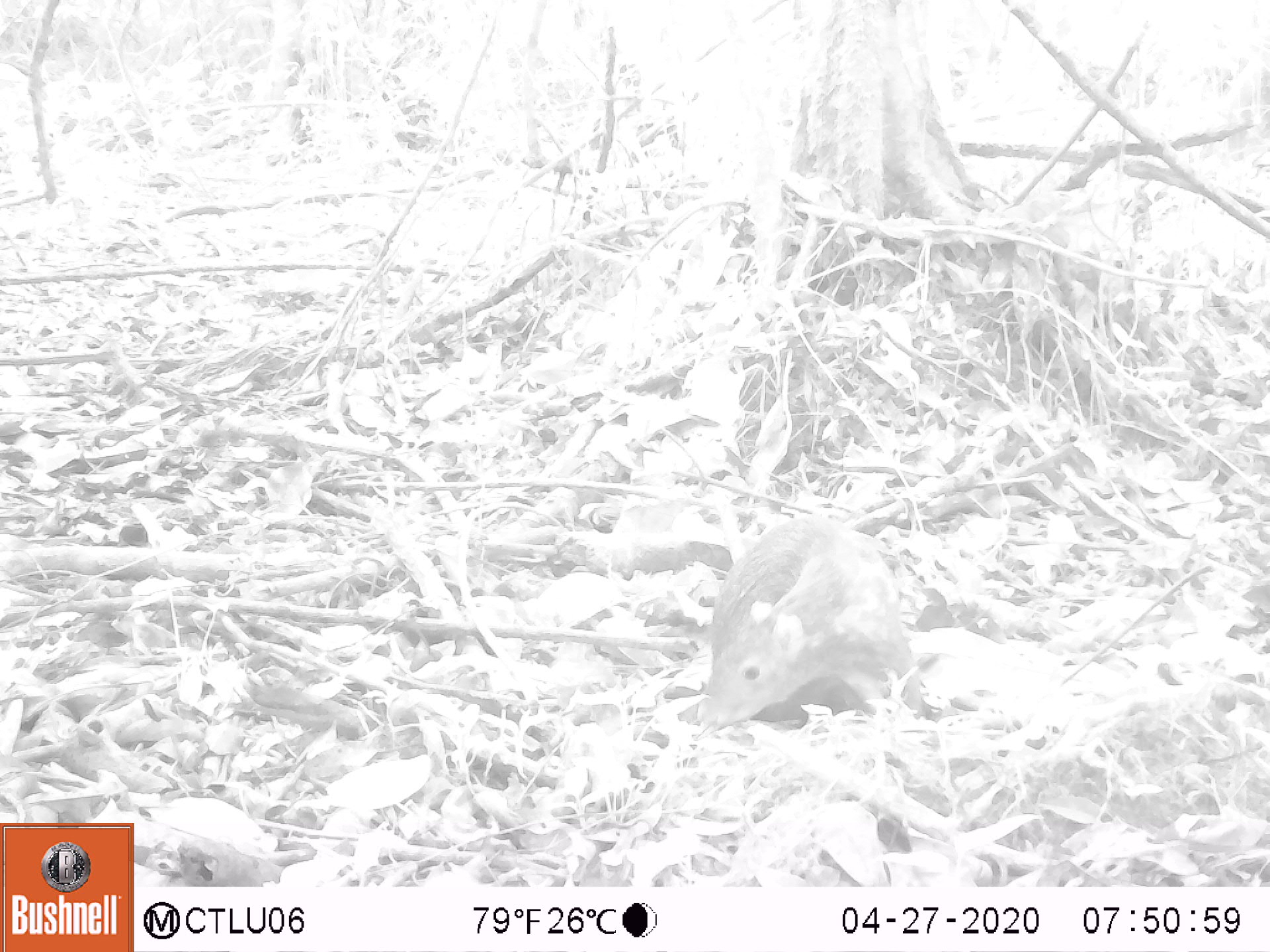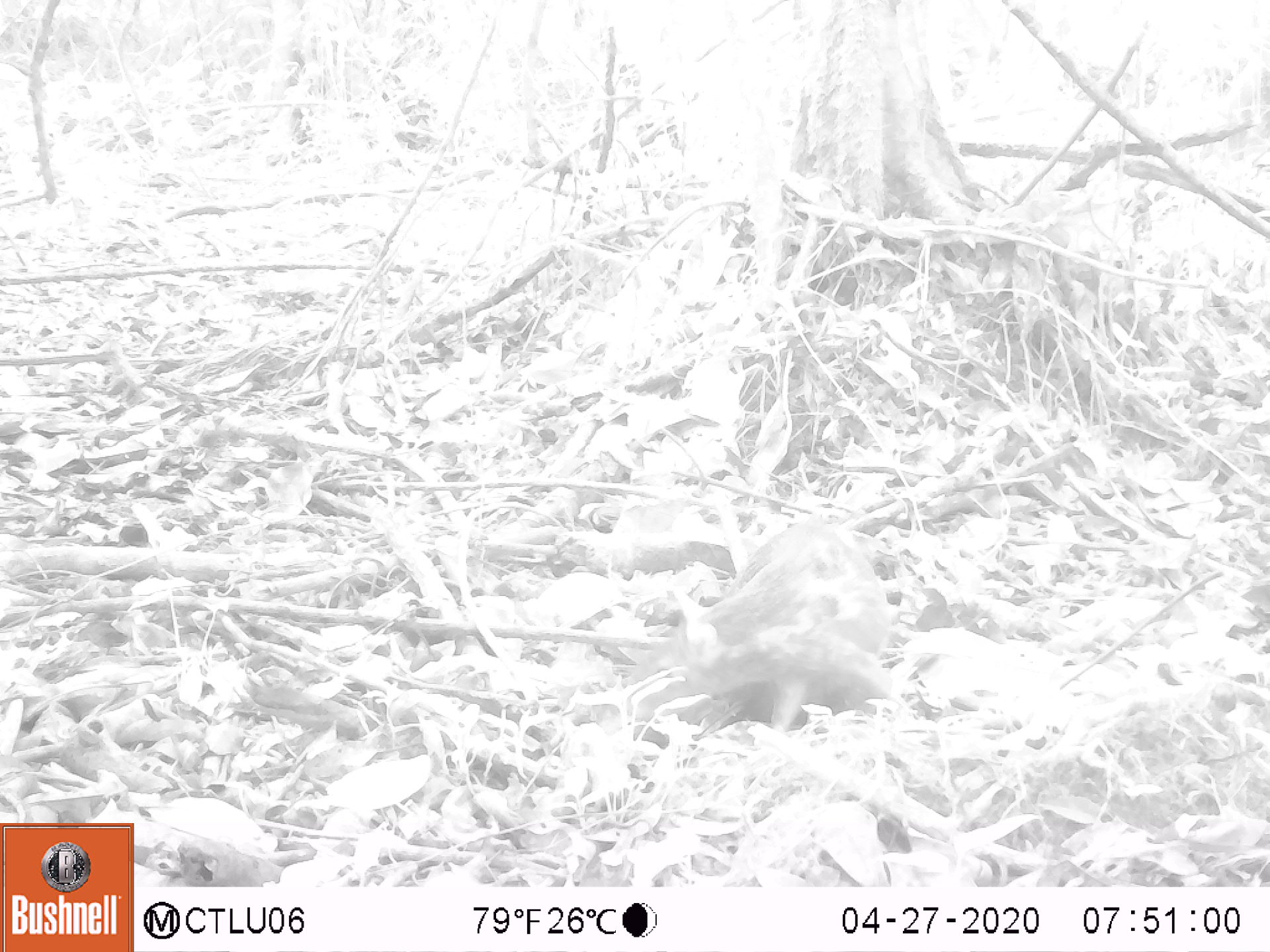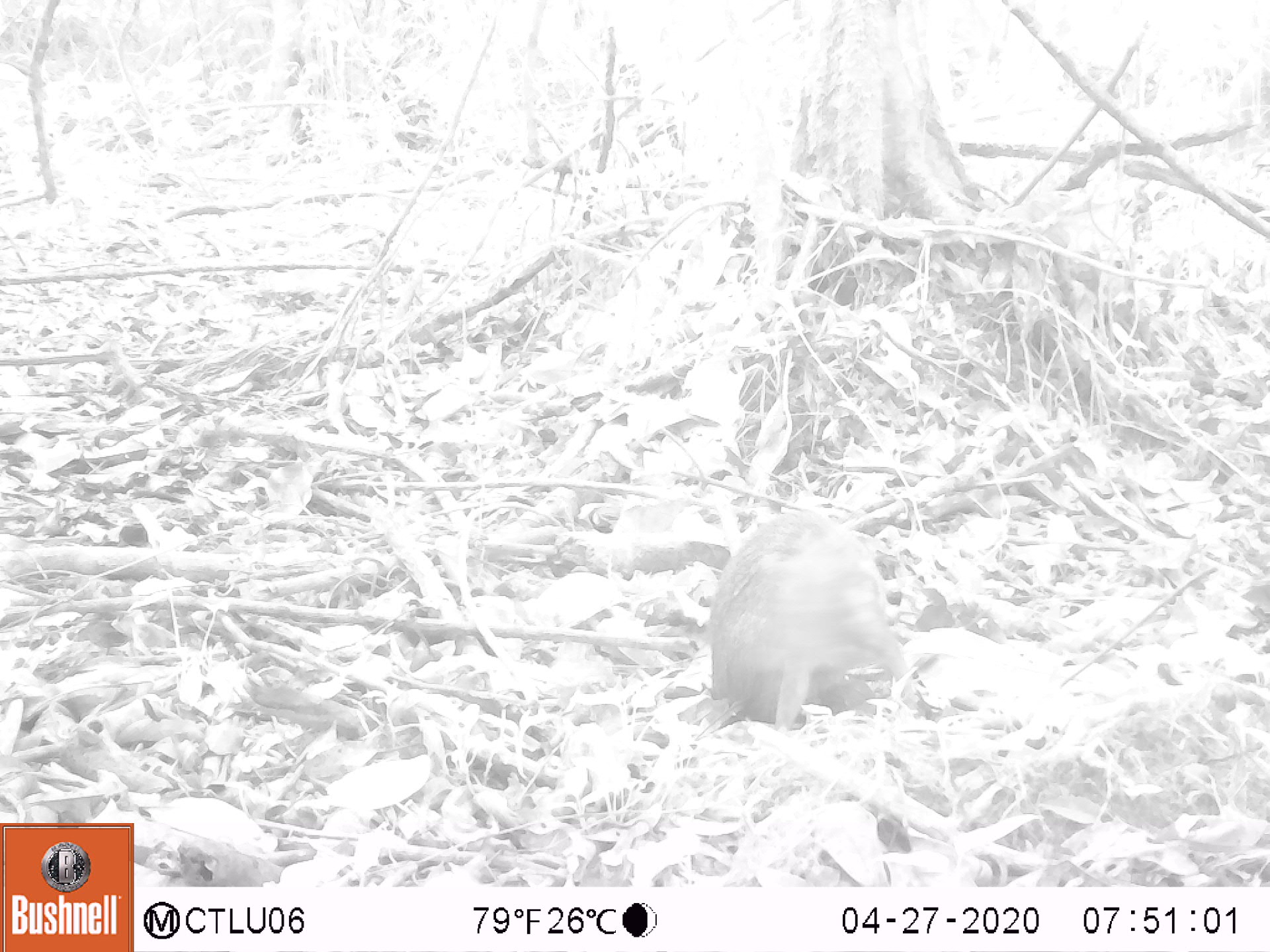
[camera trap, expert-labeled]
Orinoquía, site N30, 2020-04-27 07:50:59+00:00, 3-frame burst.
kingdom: Animalia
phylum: Chordata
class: Mammalia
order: Rodentia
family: Dasyproctidae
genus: Dasyprocta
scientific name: Dasyprocta fuliginosa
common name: black agouti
Black agouti (Dasyprocta fuliginosa).